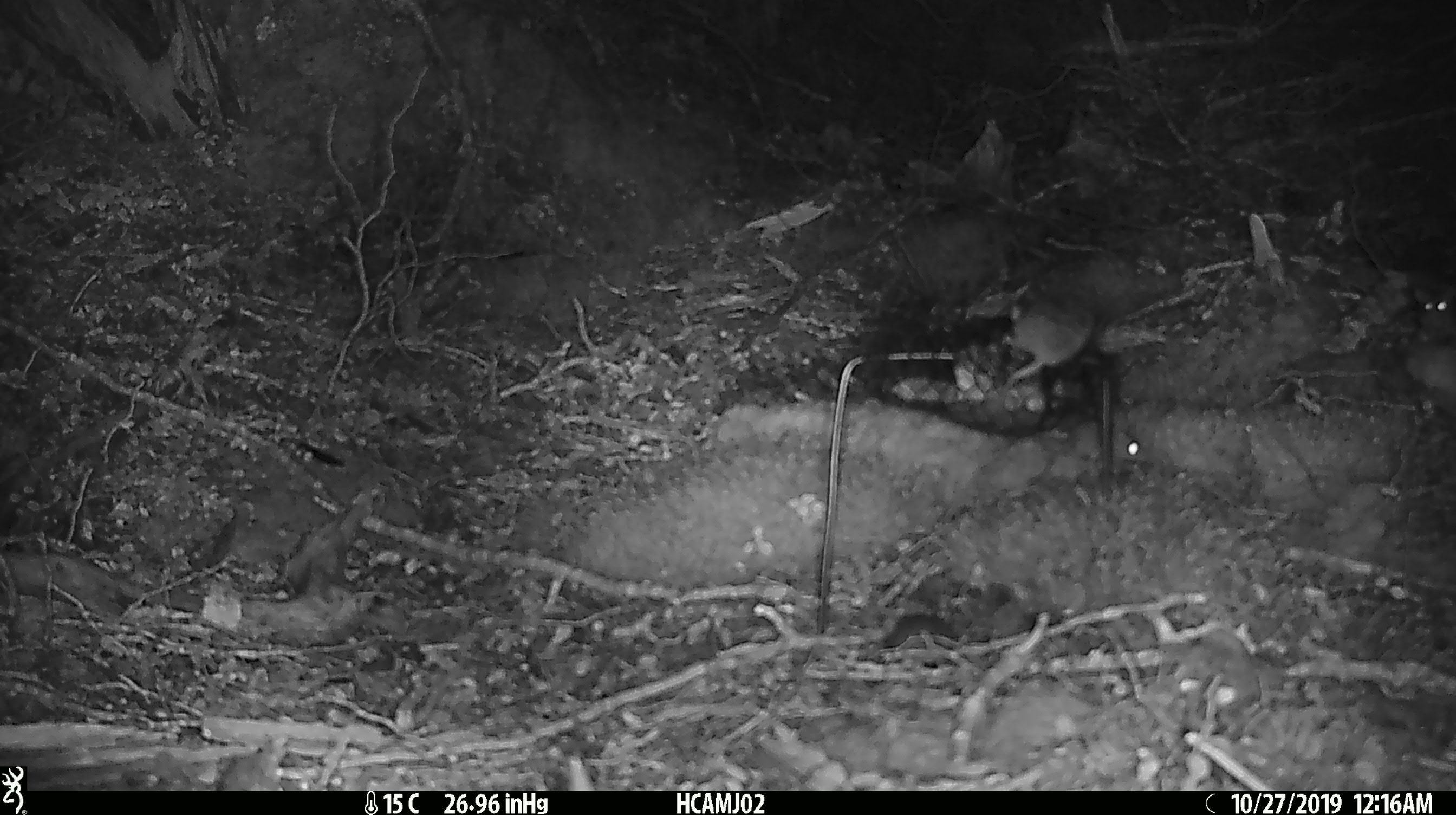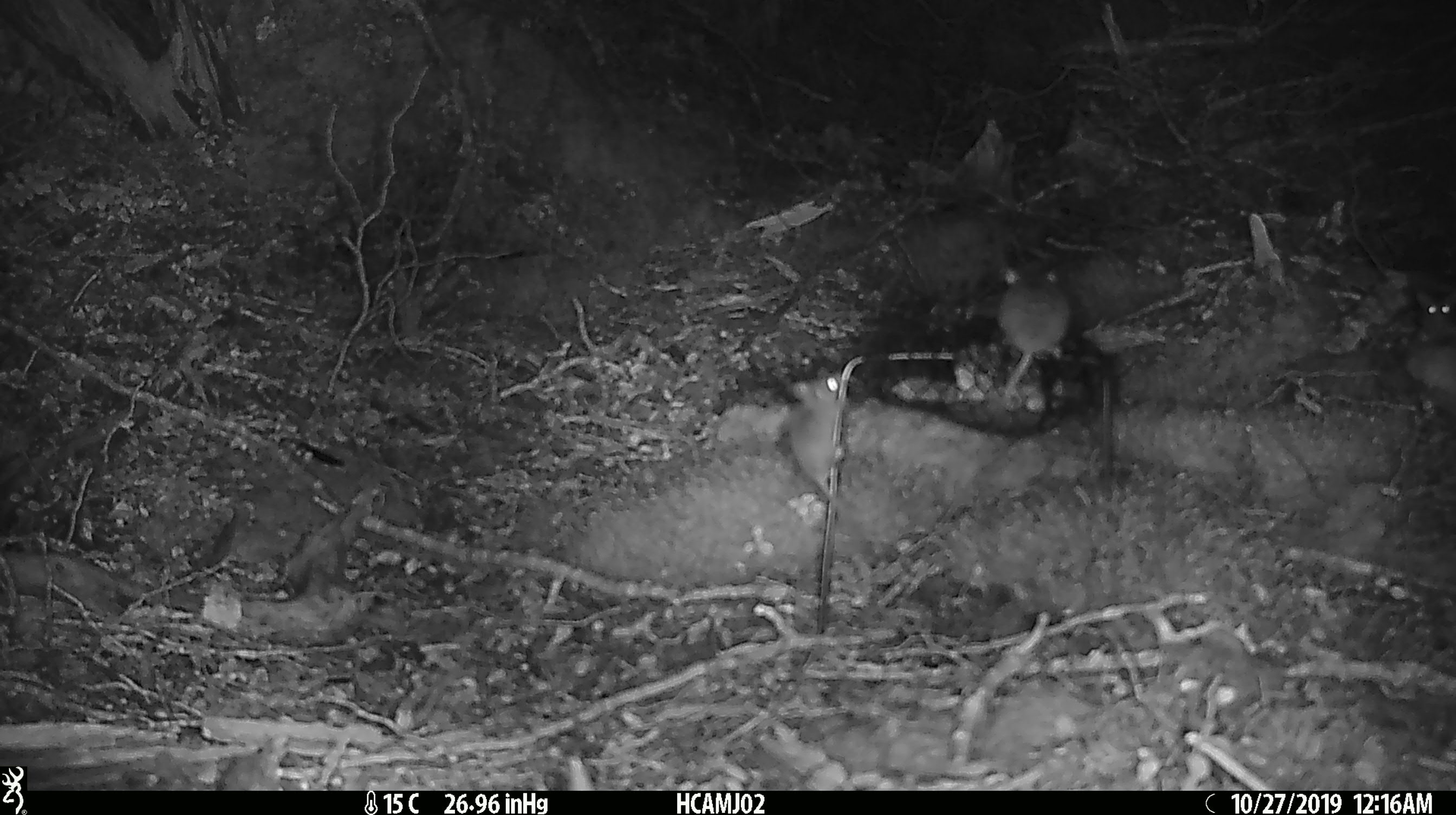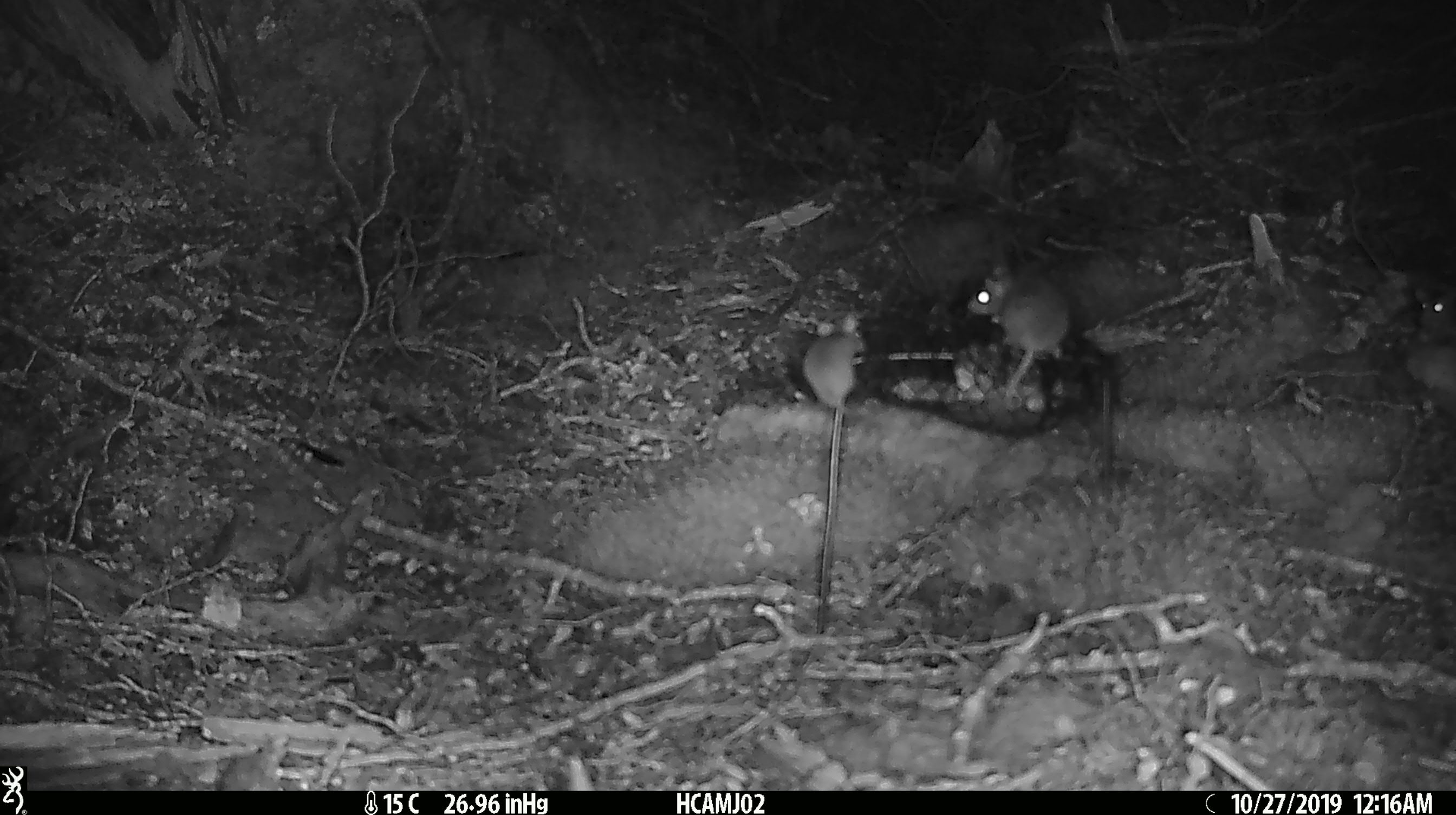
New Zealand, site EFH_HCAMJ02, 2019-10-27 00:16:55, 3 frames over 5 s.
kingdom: Animalia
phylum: Chordata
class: Mammalia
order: Rodentia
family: Muridae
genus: Mus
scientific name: Mus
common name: mouse